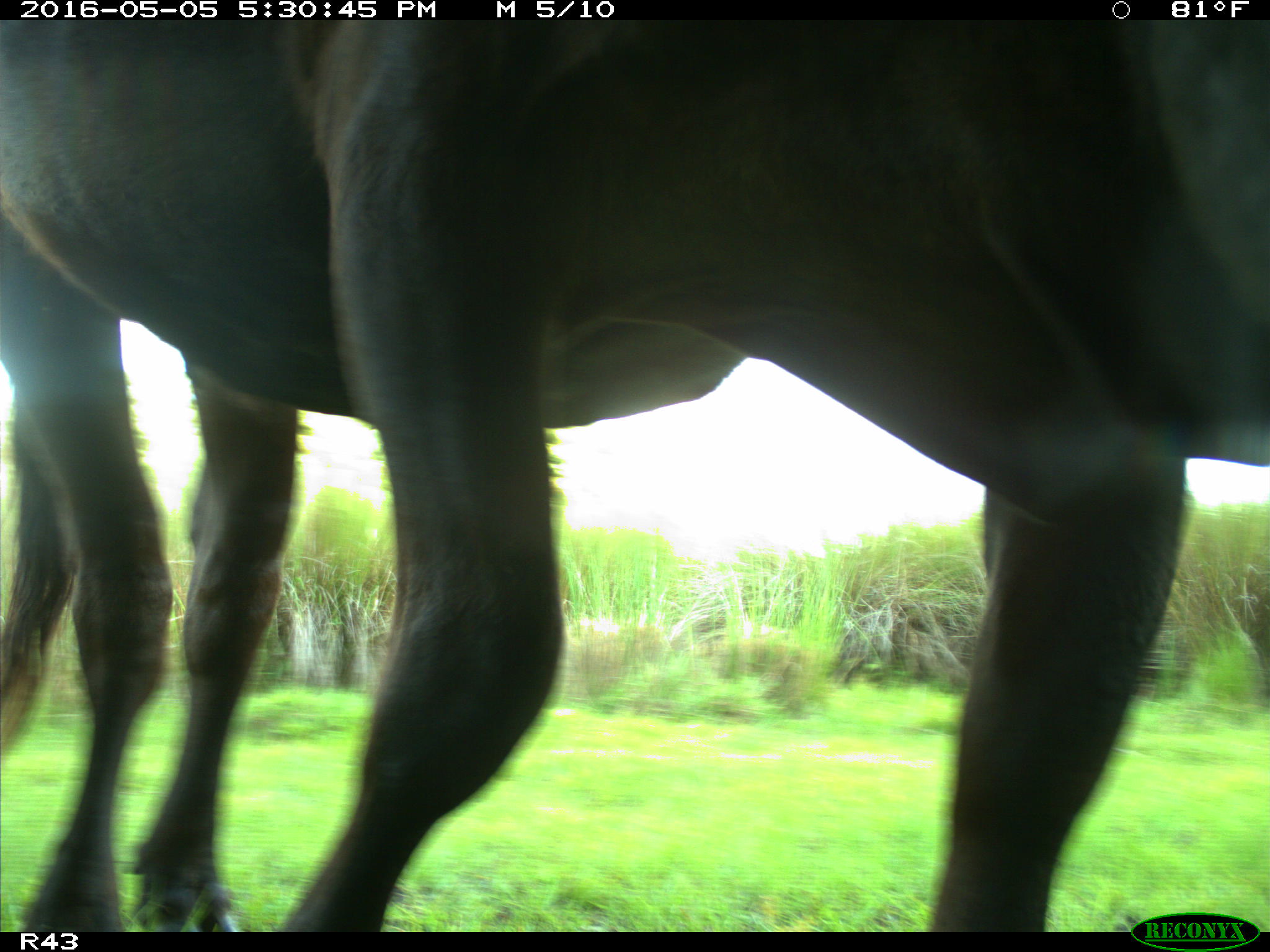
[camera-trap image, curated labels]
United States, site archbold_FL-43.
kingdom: Animalia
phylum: Chordata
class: Mammalia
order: Artiodactyla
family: Bovidae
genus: Bos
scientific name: Bos taurus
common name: domestic cow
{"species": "Bos taurus (domestic cow)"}